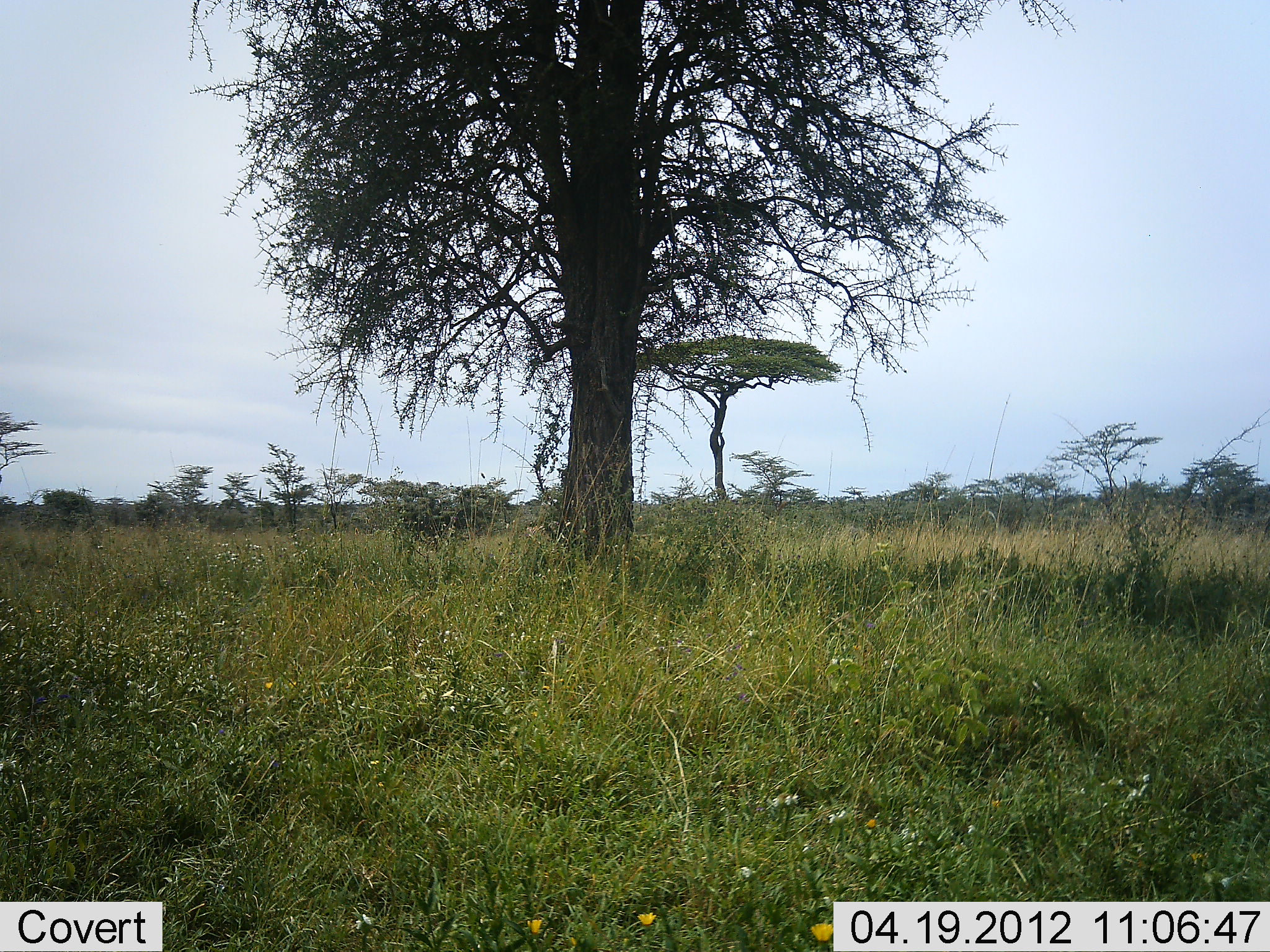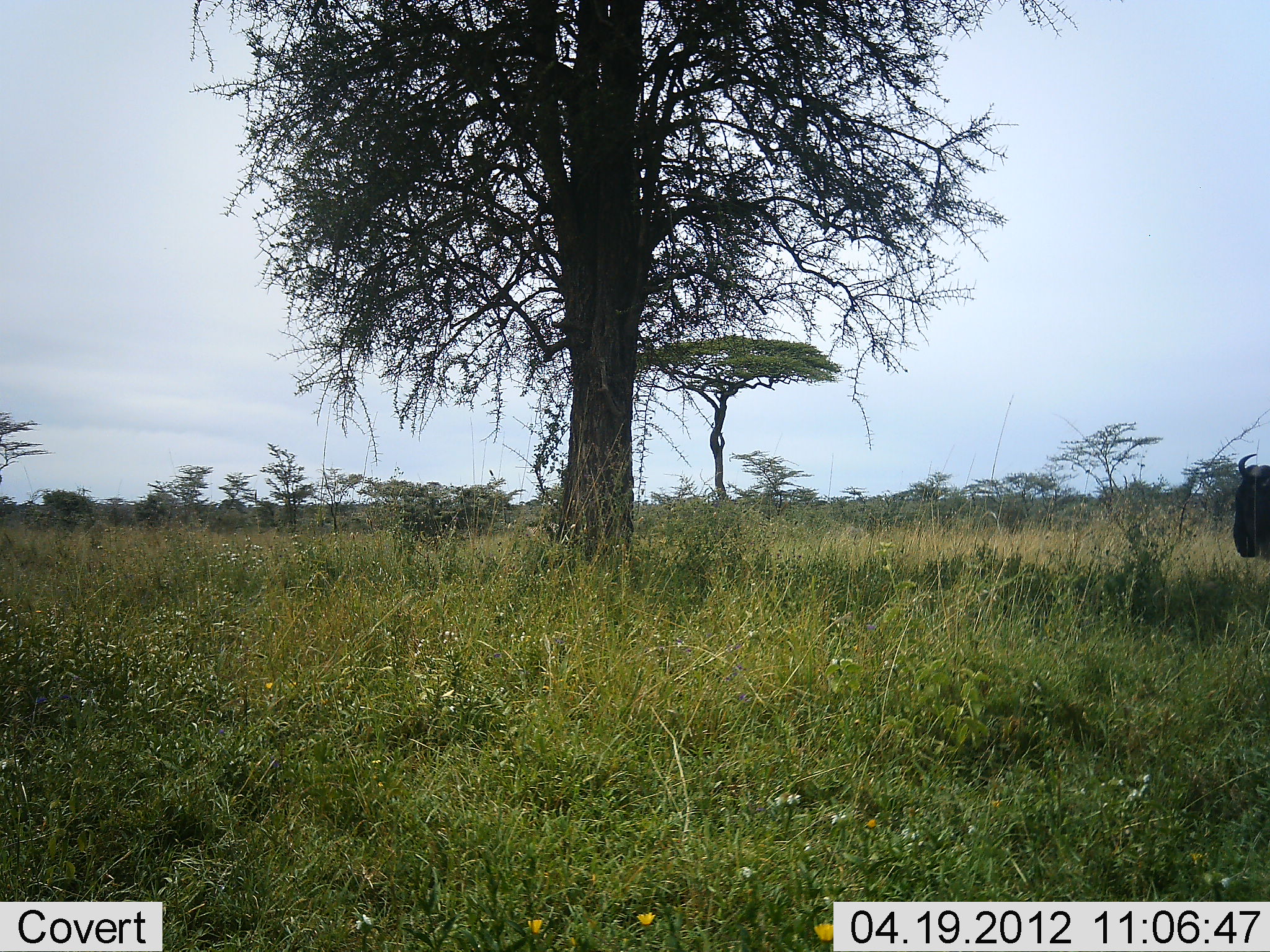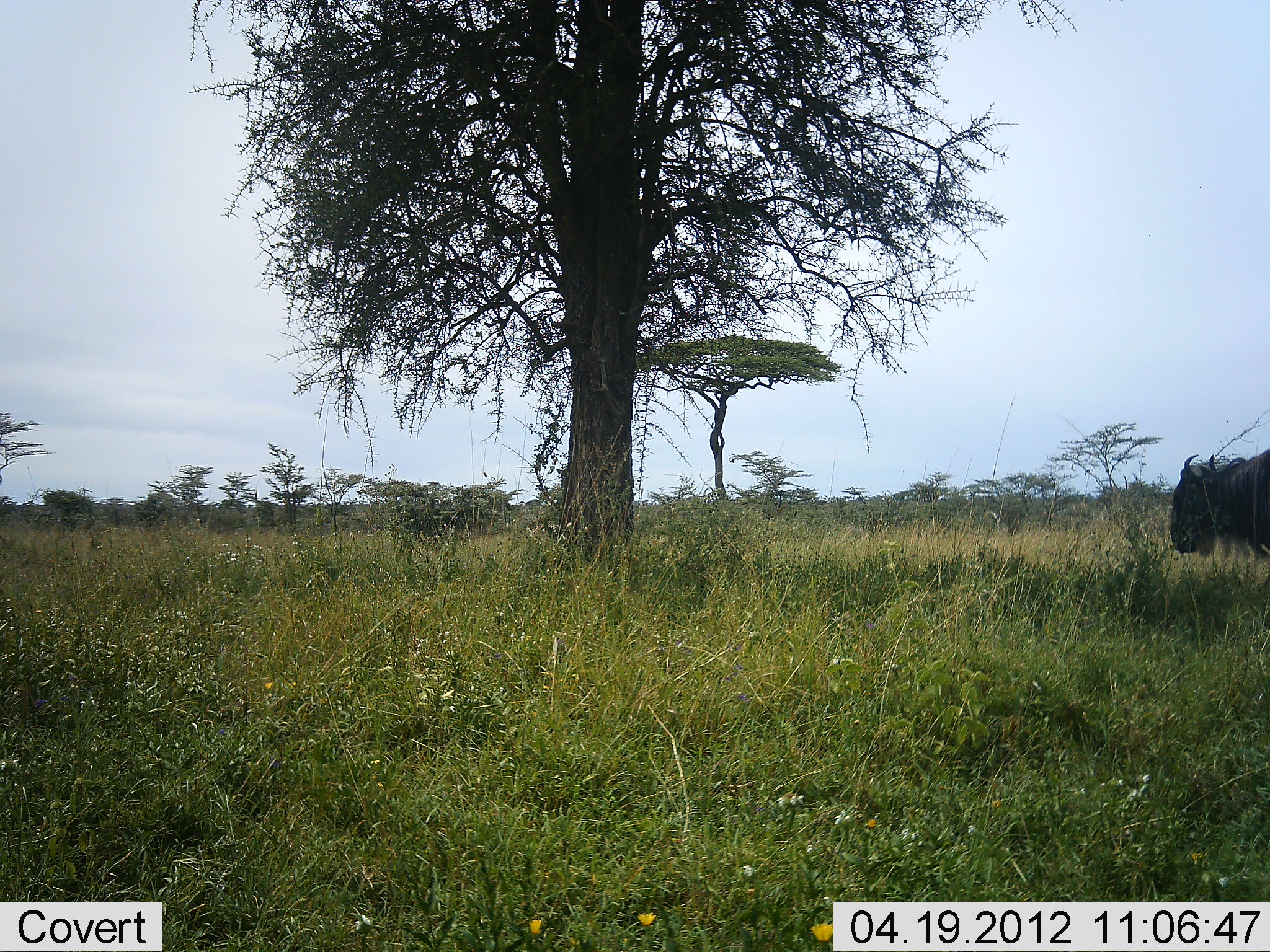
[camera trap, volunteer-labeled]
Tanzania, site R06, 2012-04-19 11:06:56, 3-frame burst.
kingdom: Animalia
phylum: Chordata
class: Mammalia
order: Artiodactyla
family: Bovidae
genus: Connochaetes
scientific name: Connochaetes taurinus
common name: blue wildebeest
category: wildebeest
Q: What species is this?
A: Wildebeest (blue wildebeest) (Connochaetes taurinus).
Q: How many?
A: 1.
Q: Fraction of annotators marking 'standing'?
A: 6%.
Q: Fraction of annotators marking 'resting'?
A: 0%.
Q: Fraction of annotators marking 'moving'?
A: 94%.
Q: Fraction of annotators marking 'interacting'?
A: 0%.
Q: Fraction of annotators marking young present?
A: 0%.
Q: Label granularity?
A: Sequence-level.